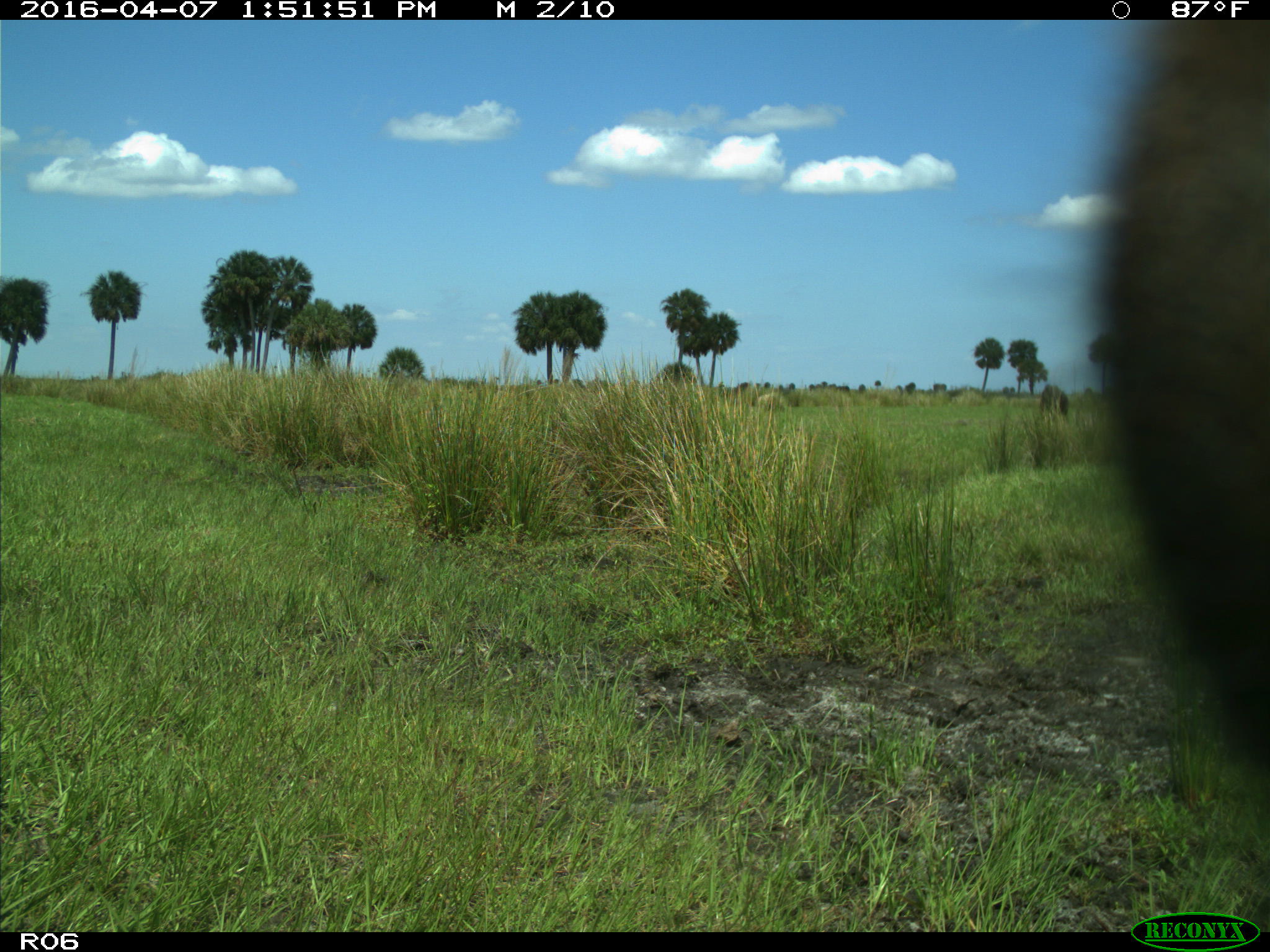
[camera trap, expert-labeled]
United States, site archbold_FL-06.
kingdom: Animalia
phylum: Chordata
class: Mammalia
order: Artiodactyla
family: Bovidae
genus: Bos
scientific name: Bos taurus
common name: domestic cow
Bos taurus (domestic cow).